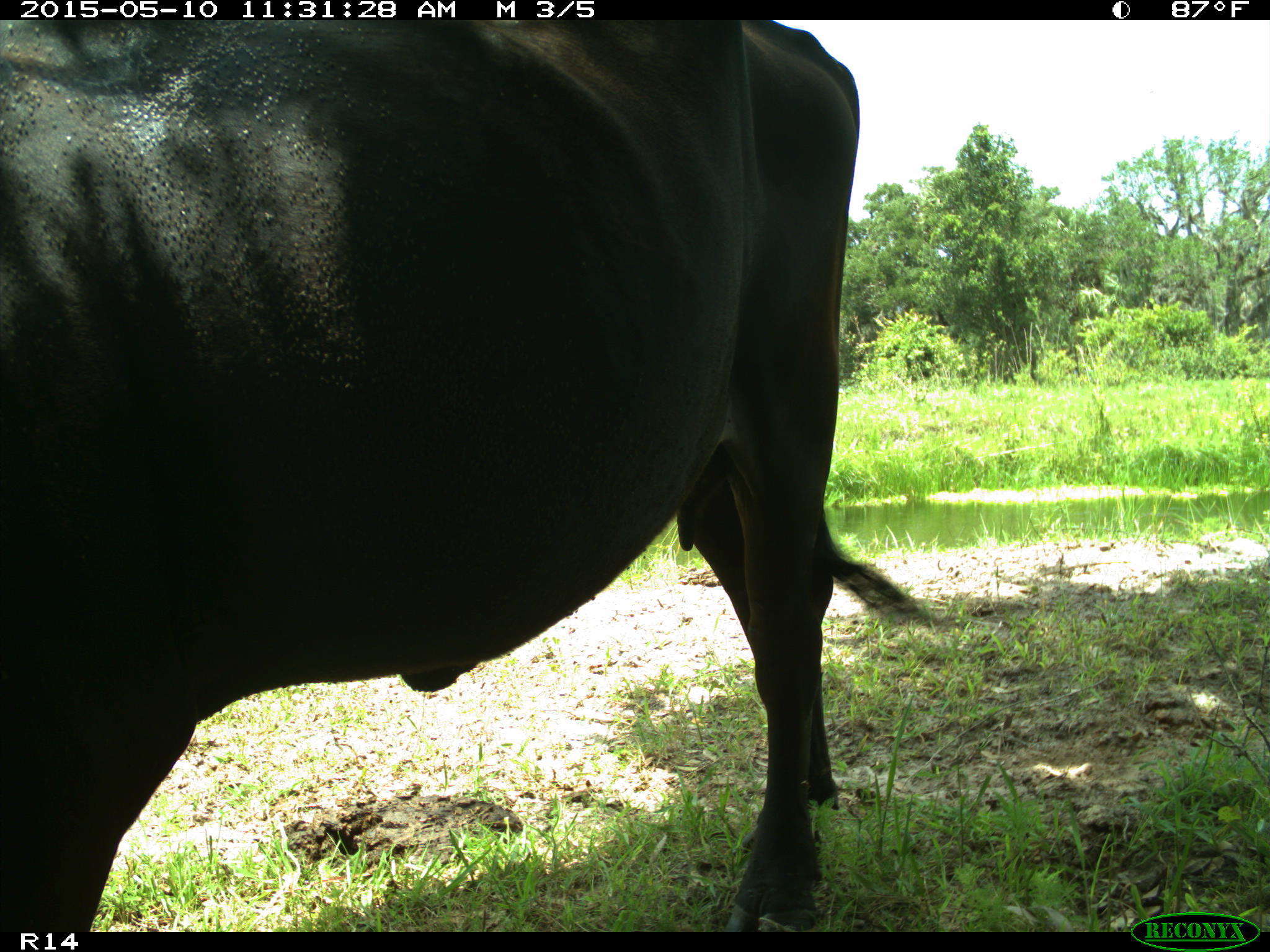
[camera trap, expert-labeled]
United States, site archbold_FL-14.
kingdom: Animalia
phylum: Chordata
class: Mammalia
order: Artiodactyla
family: Bovidae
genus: Bos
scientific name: Bos taurus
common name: domestic cow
Bos taurus (domestic cow).